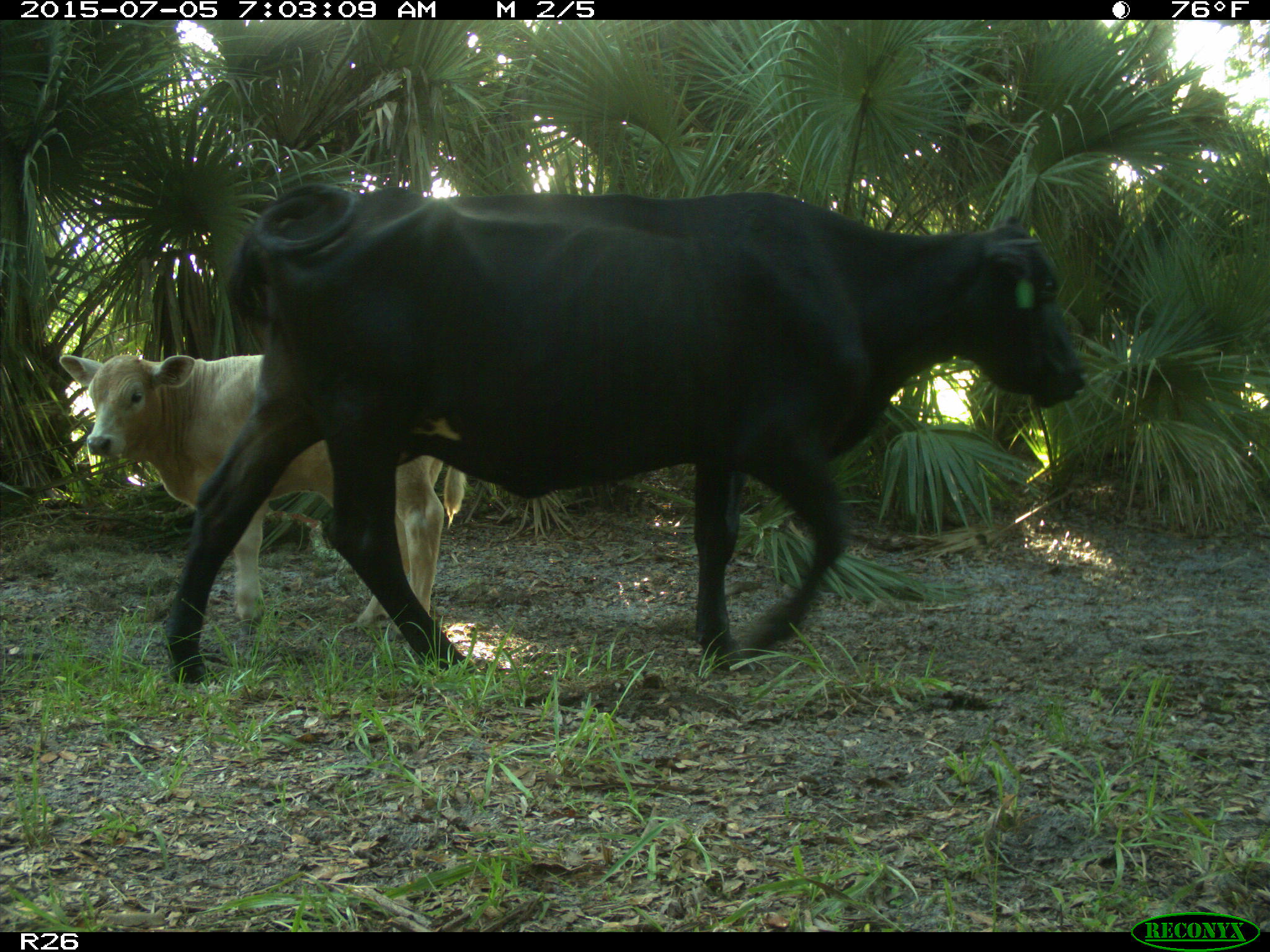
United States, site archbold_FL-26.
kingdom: Animalia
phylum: Chordata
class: Mammalia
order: Artiodactyla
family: Bovidae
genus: Bos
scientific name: Bos taurus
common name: domestic cow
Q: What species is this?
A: Bos taurus (domestic cow).